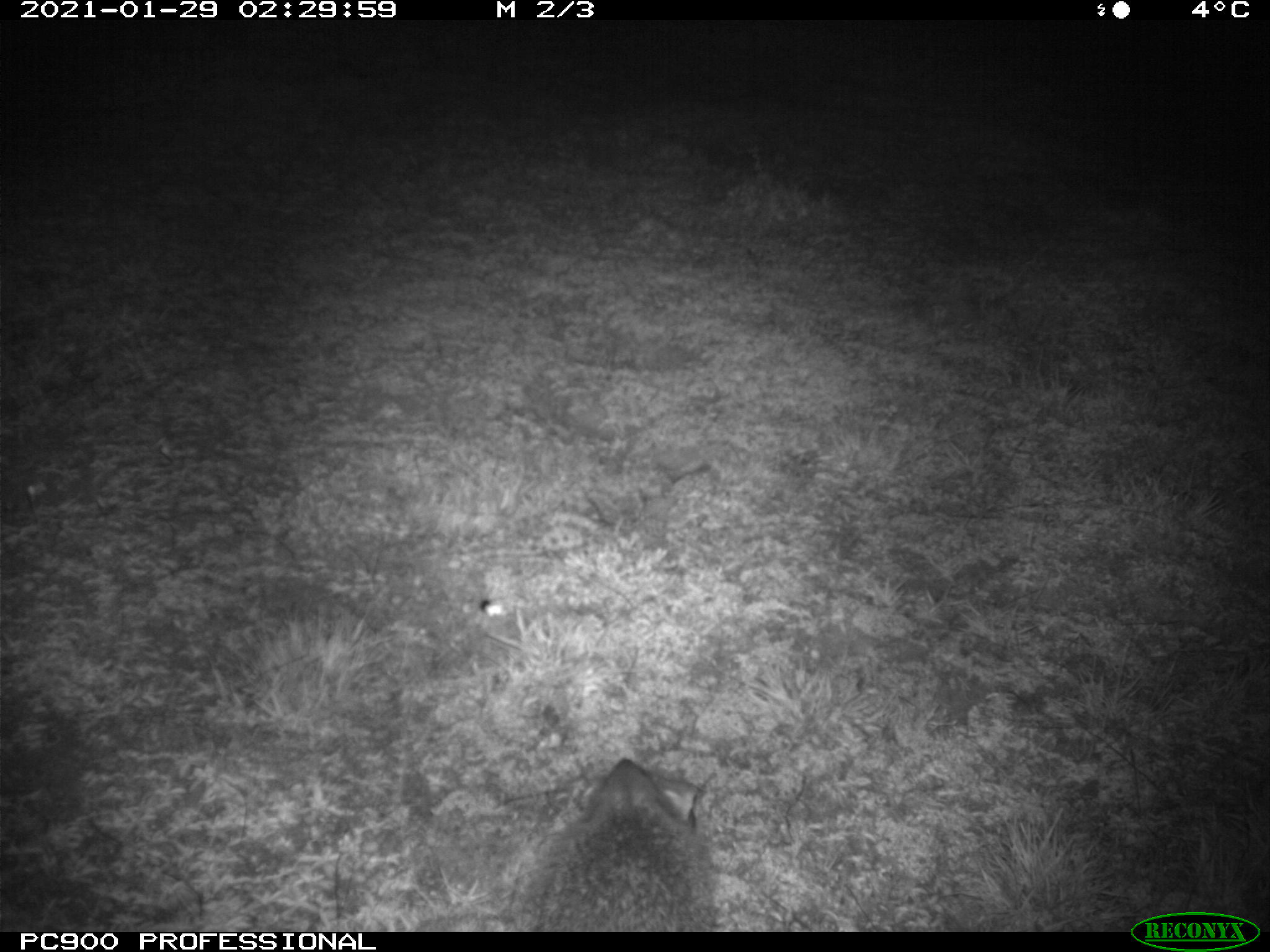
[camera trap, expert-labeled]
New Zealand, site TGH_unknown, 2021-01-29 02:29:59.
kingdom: Animalia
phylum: Chordata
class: Mammalia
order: Eulipotyphla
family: Erinaceidae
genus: Erinaceus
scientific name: Erinaceus europaeus europaeus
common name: european hedgehog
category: hedgehog